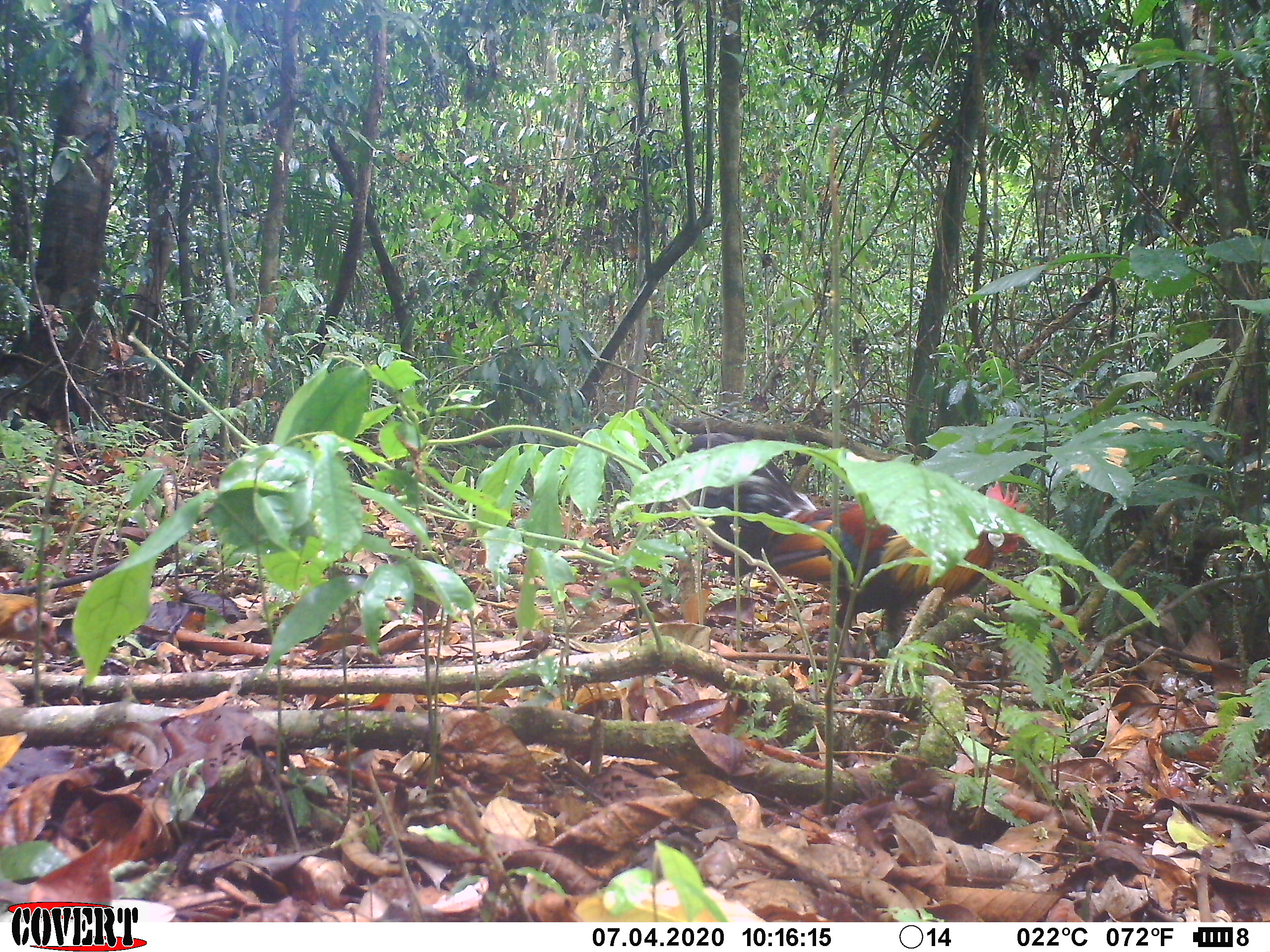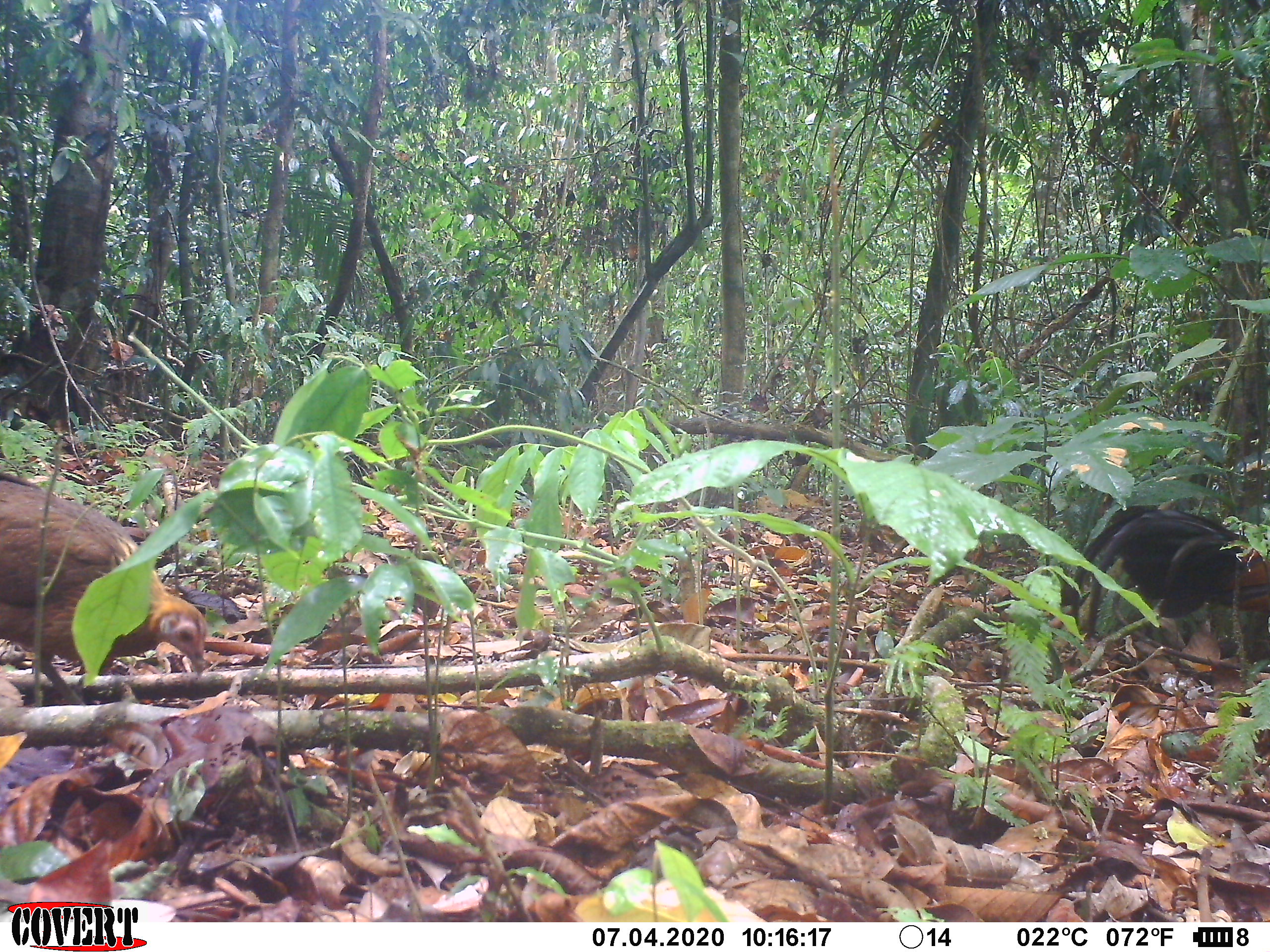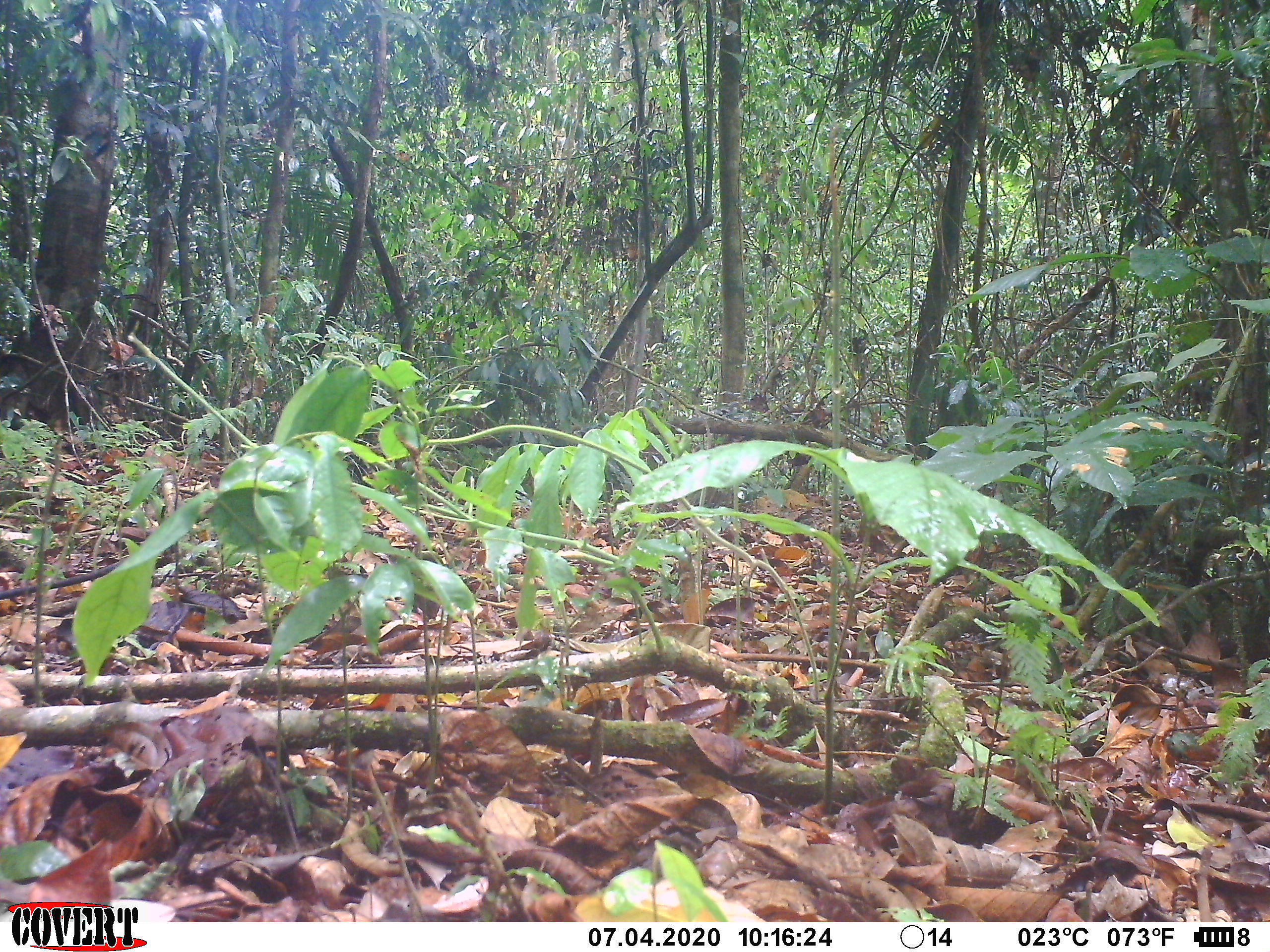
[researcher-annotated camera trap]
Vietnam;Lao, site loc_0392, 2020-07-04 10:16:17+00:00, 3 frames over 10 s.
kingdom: Animalia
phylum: Chordata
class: Aves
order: Galliformes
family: Phasianidae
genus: Gallus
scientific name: Gallus gallus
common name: red junglefowl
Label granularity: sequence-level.